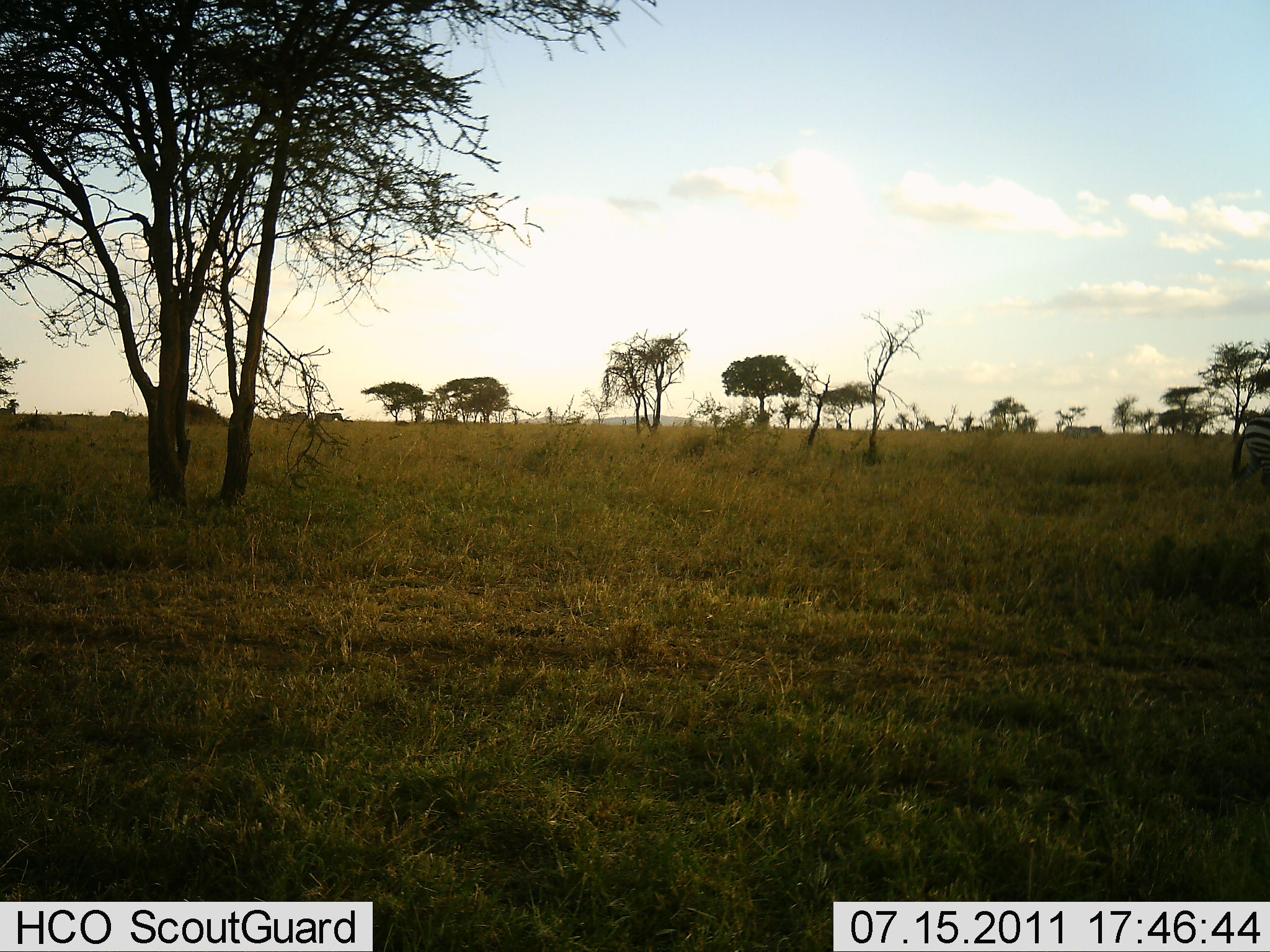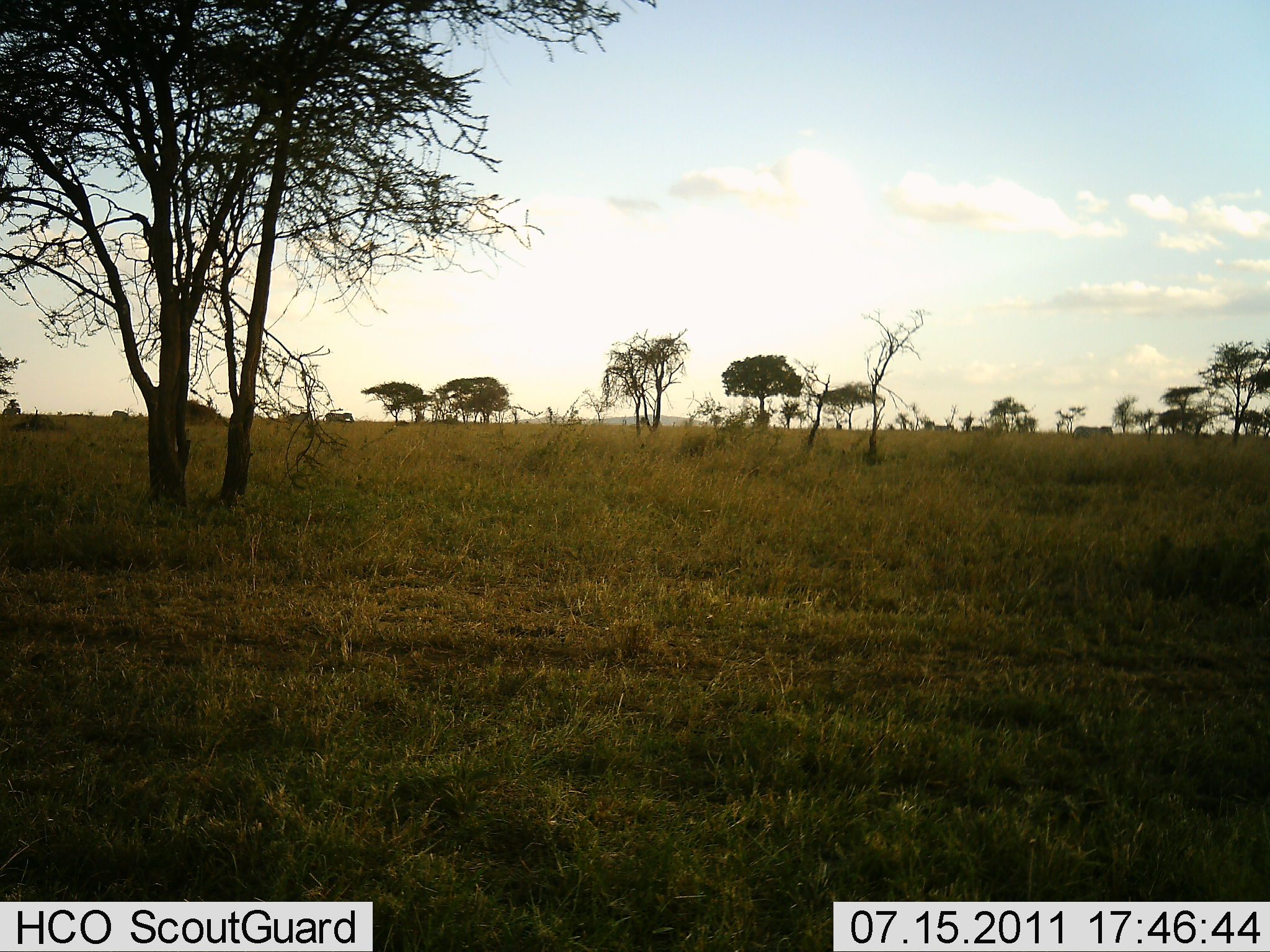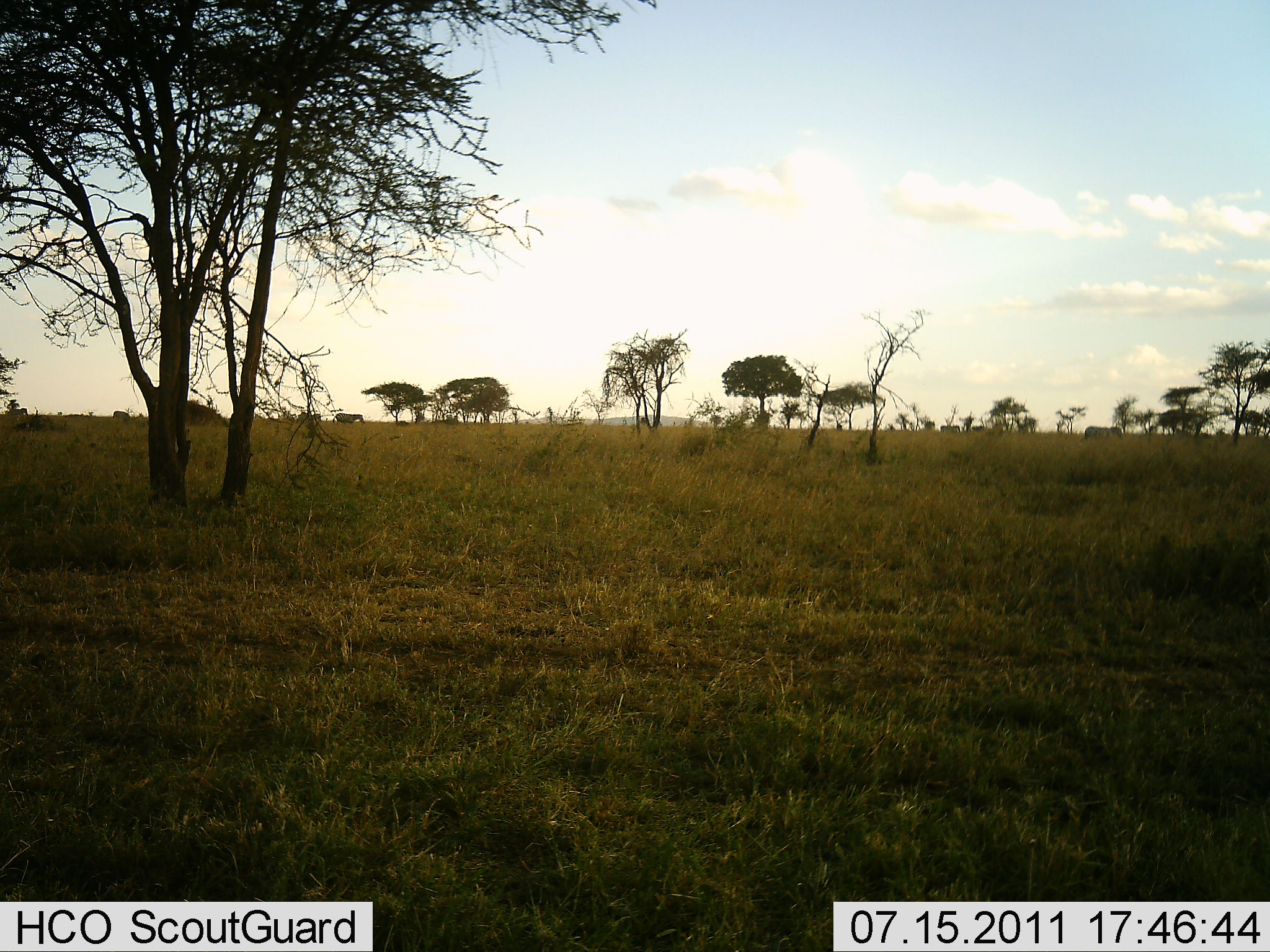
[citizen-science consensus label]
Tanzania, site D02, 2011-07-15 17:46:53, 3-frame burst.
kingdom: Animalia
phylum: Chordata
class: Mammalia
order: Perissodactyla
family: Equidae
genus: Equus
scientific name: Equus quagga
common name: plains zebra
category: zebra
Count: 7.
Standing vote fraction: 0%.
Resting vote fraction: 0%.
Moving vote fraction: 100%.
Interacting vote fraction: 0%.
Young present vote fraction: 0%.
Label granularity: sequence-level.